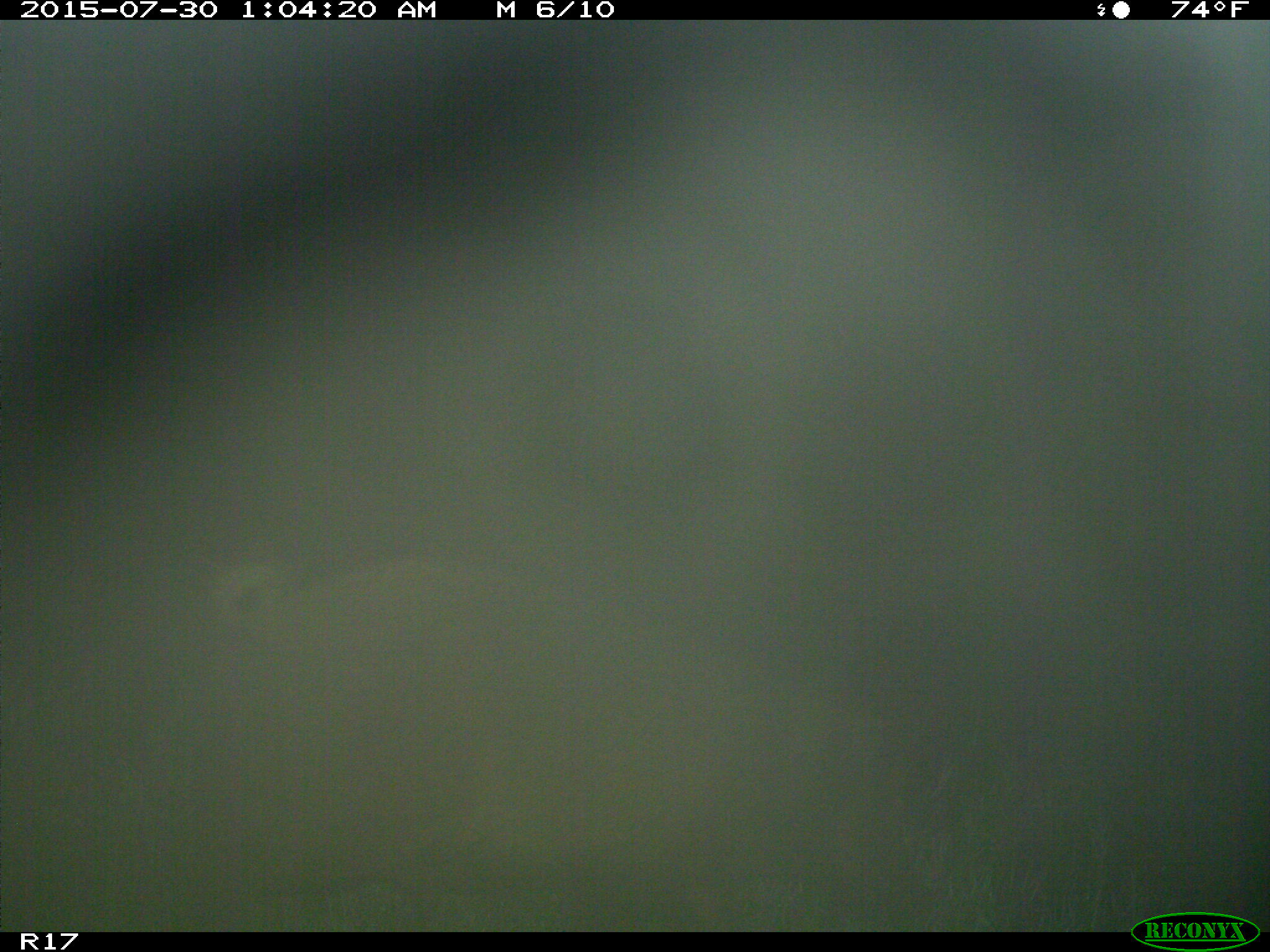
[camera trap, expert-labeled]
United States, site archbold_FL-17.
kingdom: Animalia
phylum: Chordata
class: Mammalia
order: Artiodactyla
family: Suidae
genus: Sus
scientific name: Sus scrofa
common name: wild boar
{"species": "Sus scrofa (wild boar)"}